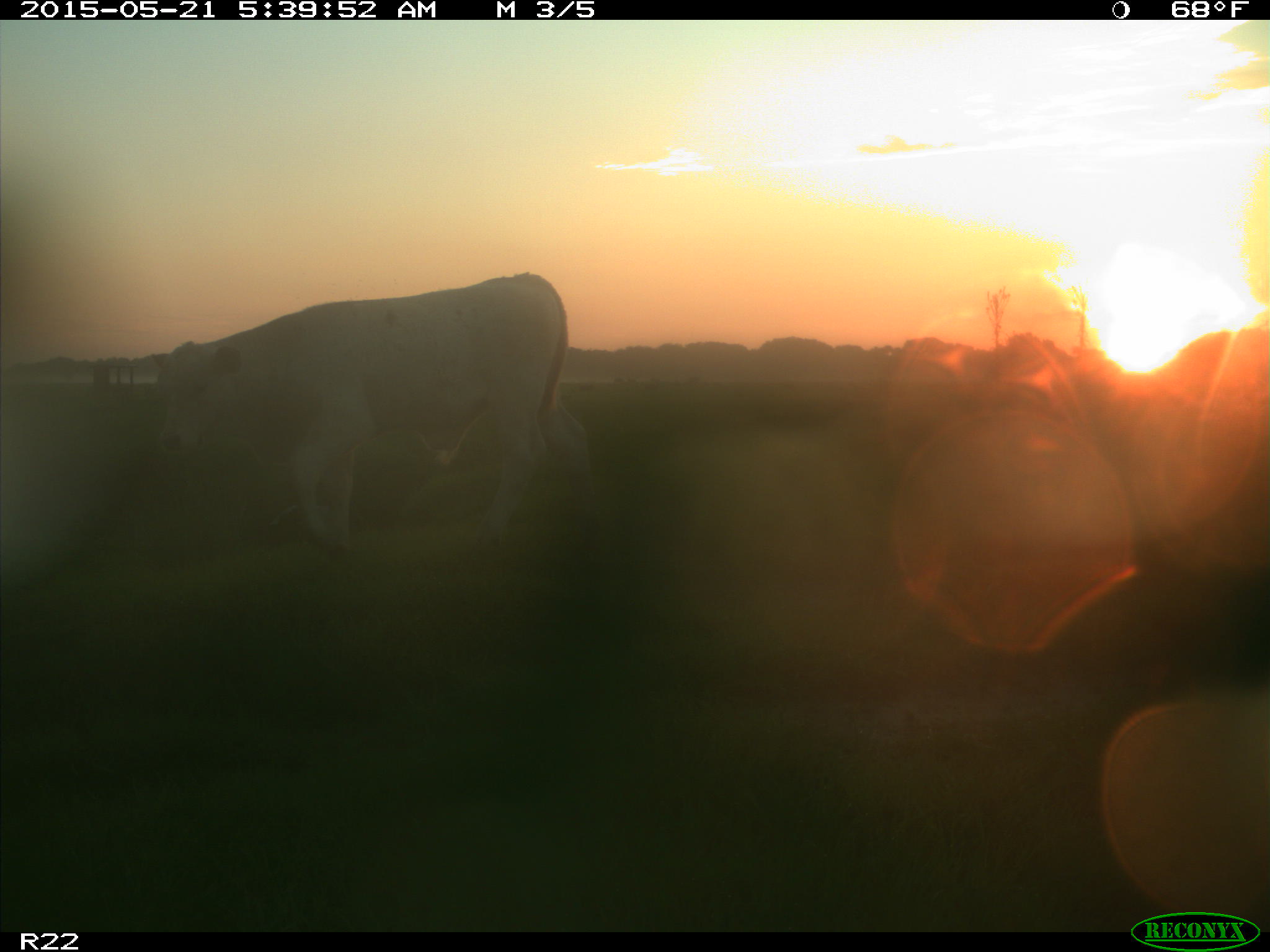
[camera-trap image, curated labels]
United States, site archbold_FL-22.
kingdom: Animalia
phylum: Chordata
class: Mammalia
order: Artiodactyla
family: Bovidae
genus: Bos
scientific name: Bos taurus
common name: domestic cow